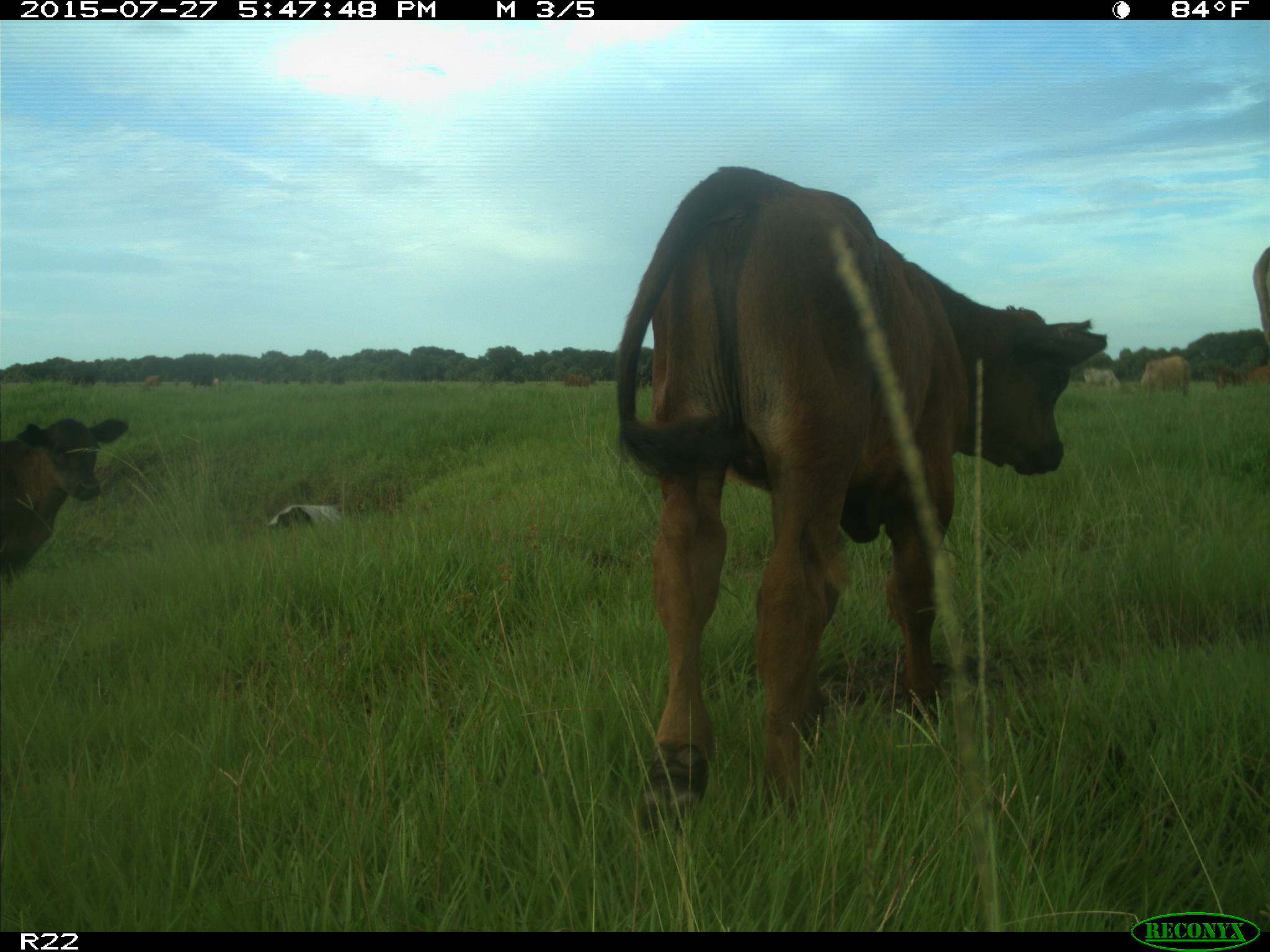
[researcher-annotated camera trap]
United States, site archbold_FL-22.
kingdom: Animalia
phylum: Chordata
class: Mammalia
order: Artiodactyla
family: Bovidae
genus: Bos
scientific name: Bos taurus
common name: domestic cow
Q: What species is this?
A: Bos taurus (domestic cow).